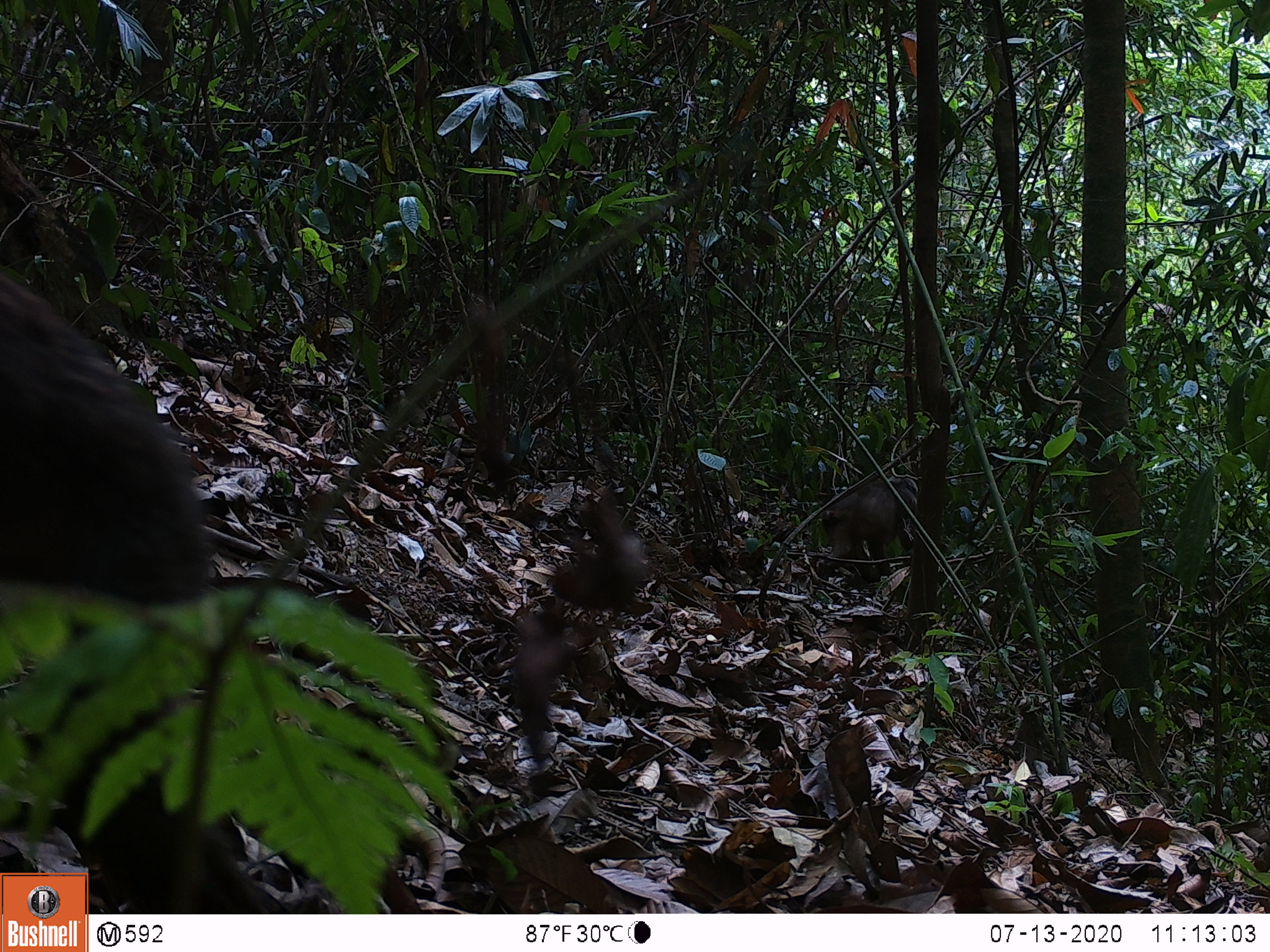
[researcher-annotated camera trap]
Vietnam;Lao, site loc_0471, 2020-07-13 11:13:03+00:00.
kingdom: Animalia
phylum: Chordata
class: Mammalia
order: Primates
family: Cercopithecidae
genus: Macaca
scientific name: Macaca arctoides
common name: stump-tailed macaque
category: stump tailed macaque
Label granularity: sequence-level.